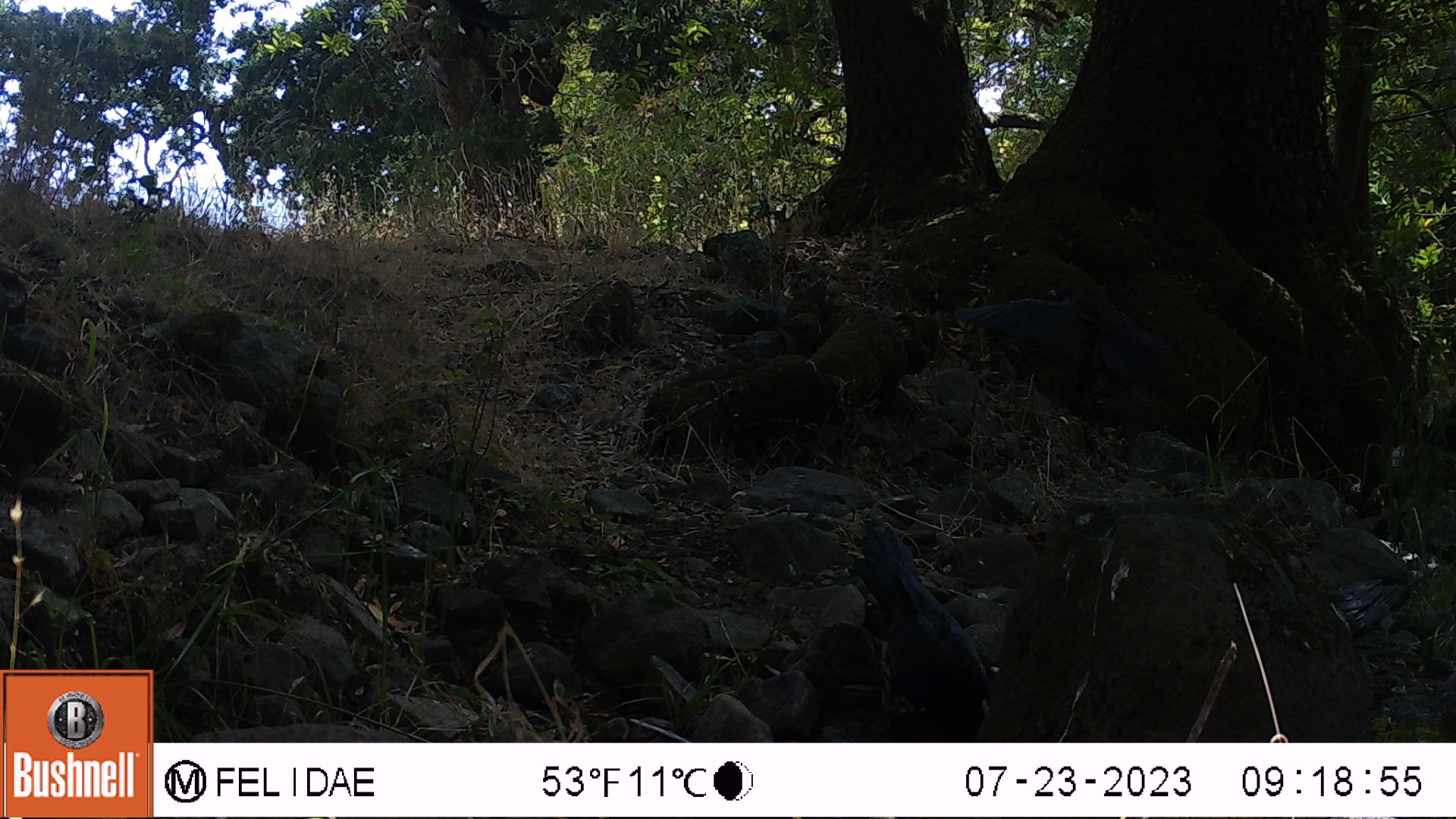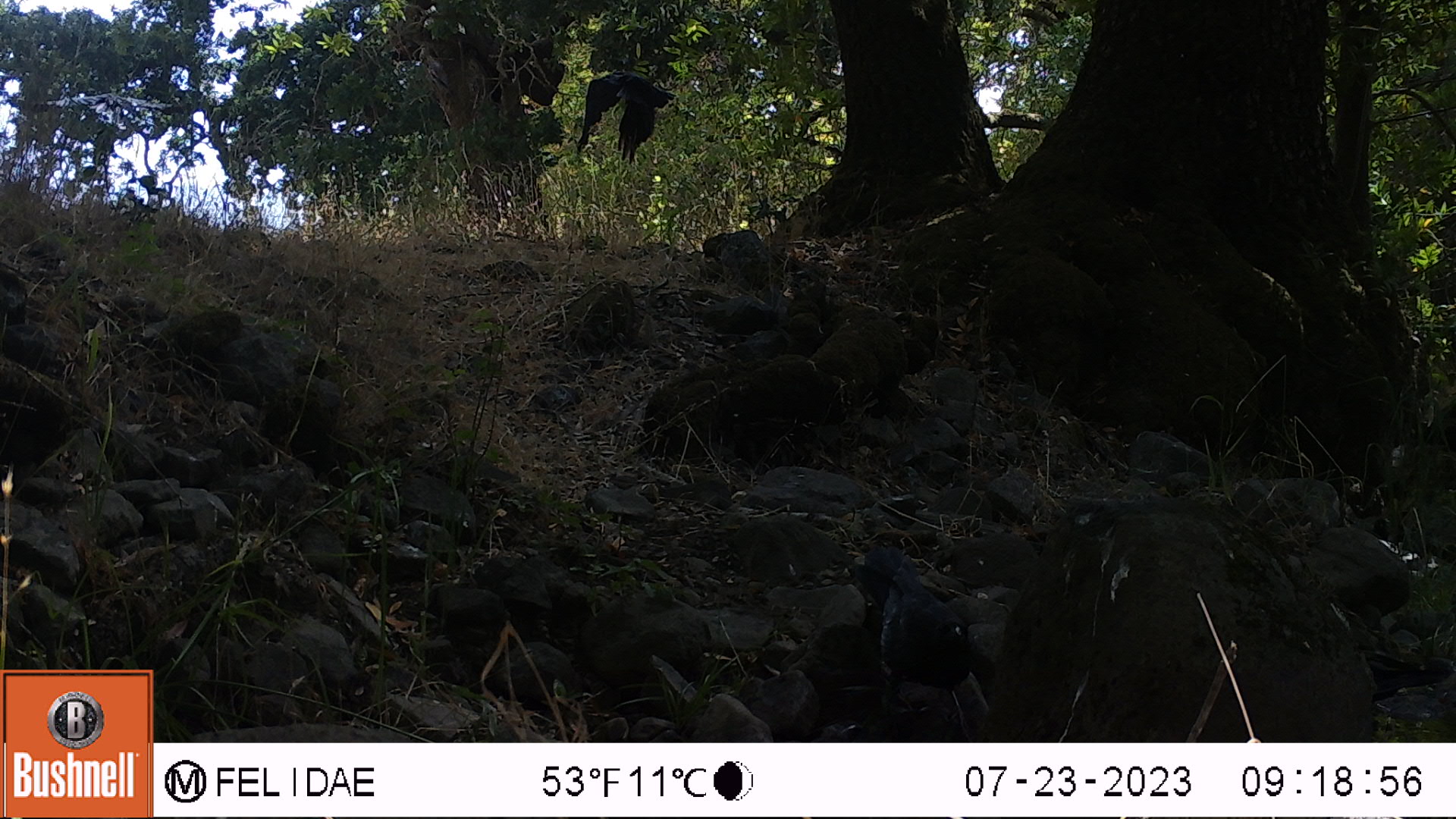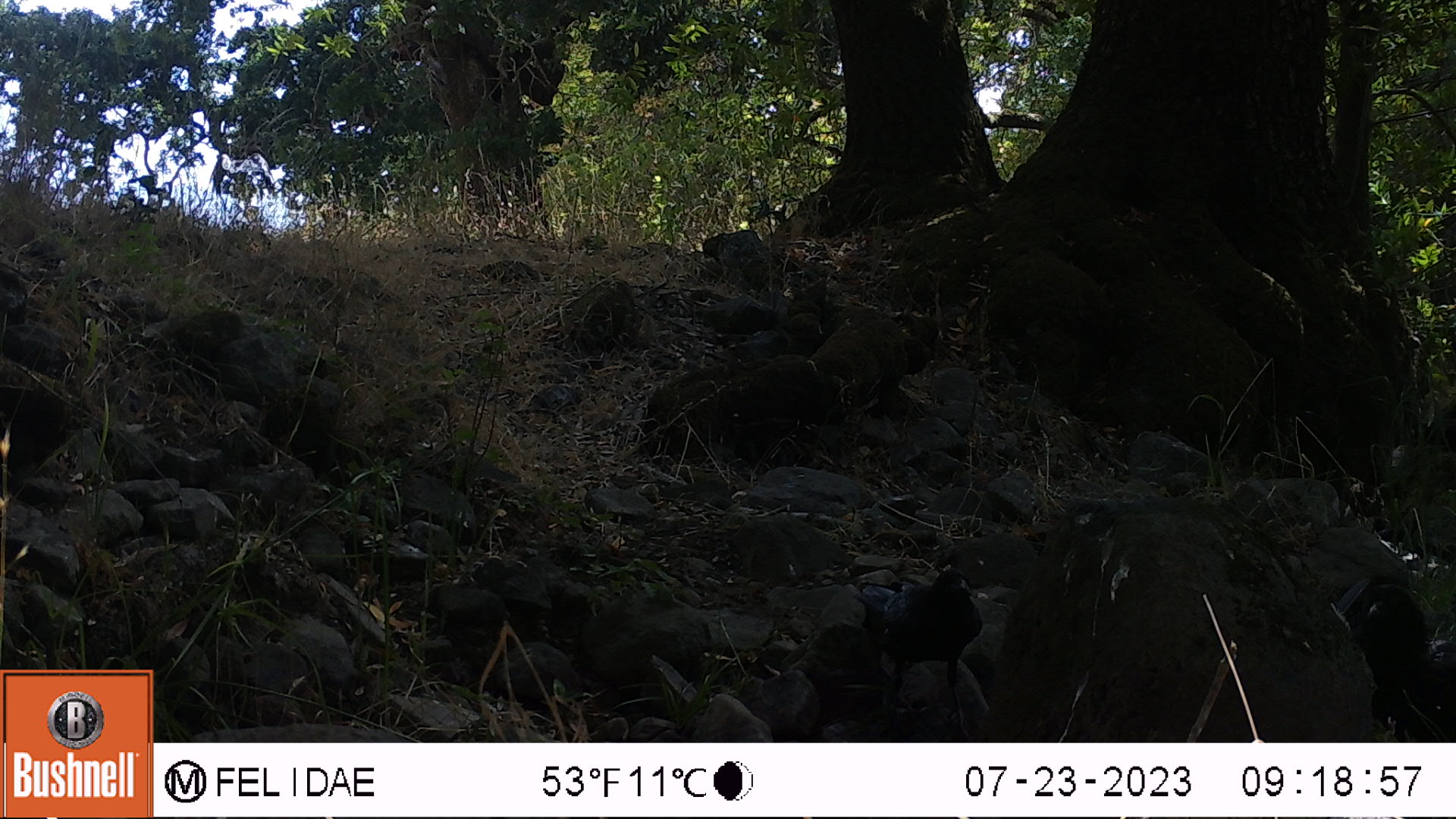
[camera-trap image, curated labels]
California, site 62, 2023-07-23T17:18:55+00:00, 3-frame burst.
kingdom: Animalia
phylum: Chordata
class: Aves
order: Passeriformes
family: Corvidae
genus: Corvus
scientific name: Corvus brachyrhynchos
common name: american crow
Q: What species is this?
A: American crow (Corvus brachyrhynchos).